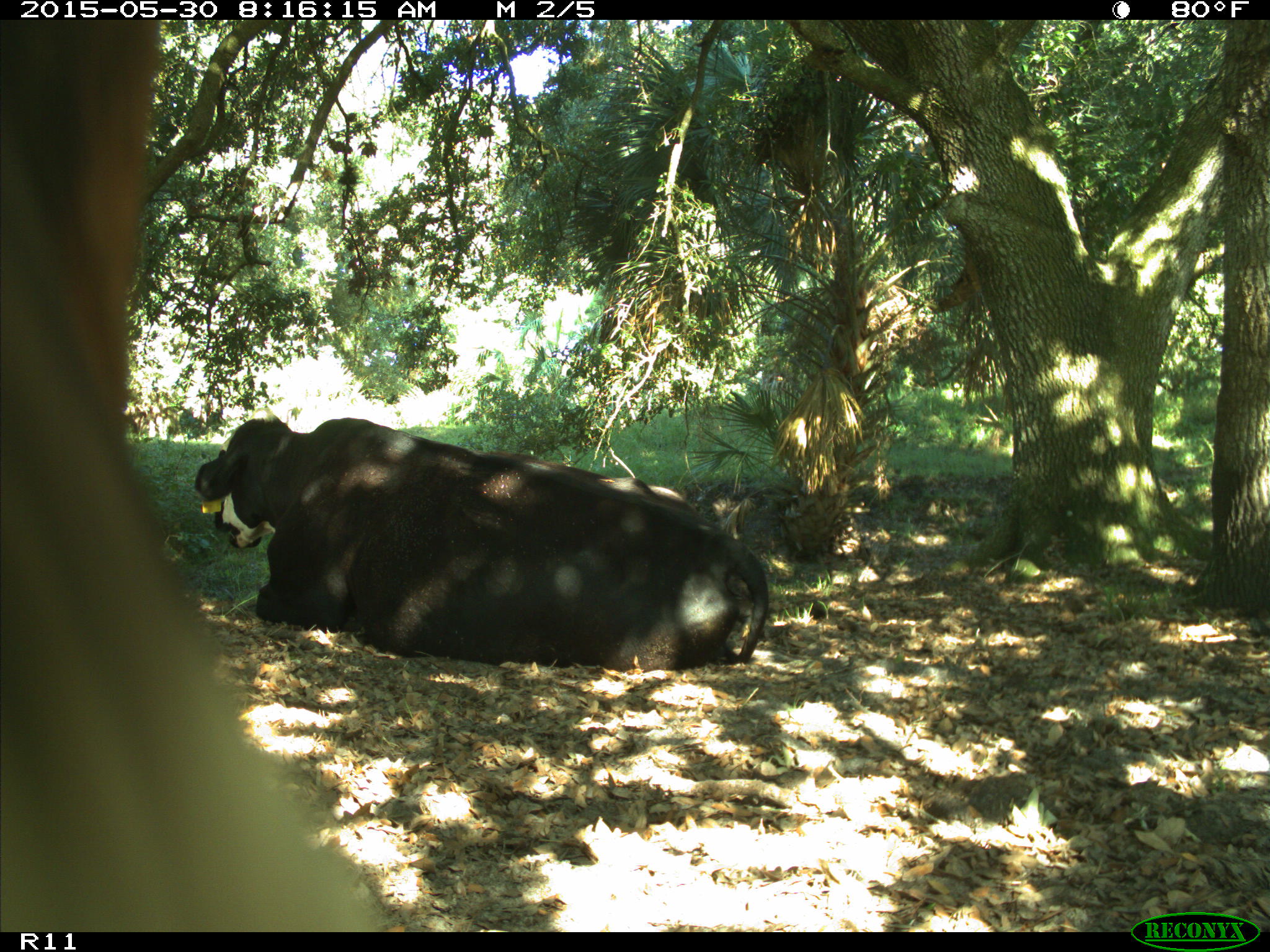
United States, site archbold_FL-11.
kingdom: Animalia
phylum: Chordata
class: Mammalia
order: Artiodactyla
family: Bovidae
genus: Bos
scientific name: Bos taurus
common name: domestic cow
Bos taurus (domestic cow).